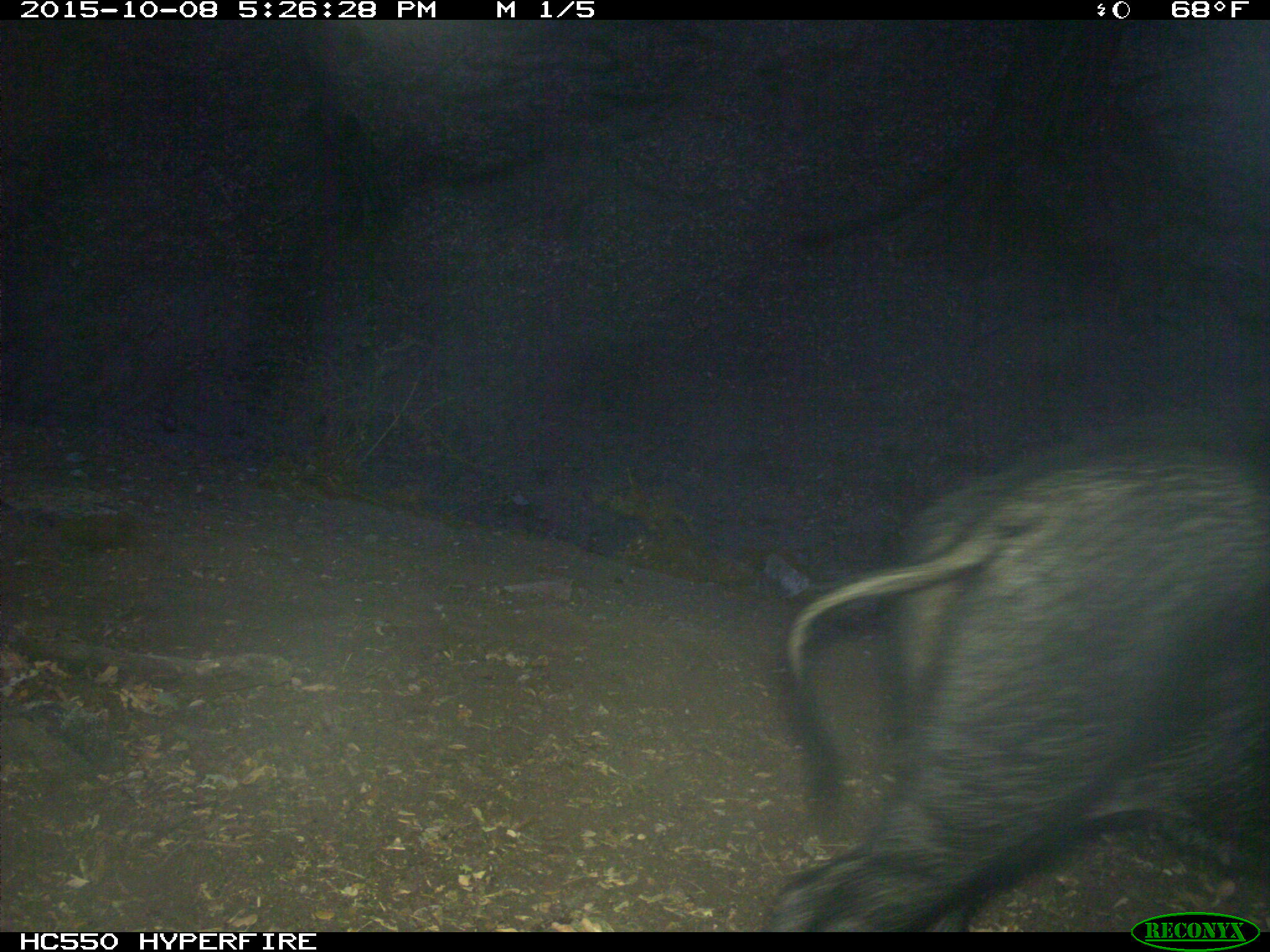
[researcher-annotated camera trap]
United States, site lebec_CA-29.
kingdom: Animalia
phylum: Chordata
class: Mammalia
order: Artiodactyla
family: Suidae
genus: Sus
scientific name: Sus scrofa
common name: wild boar